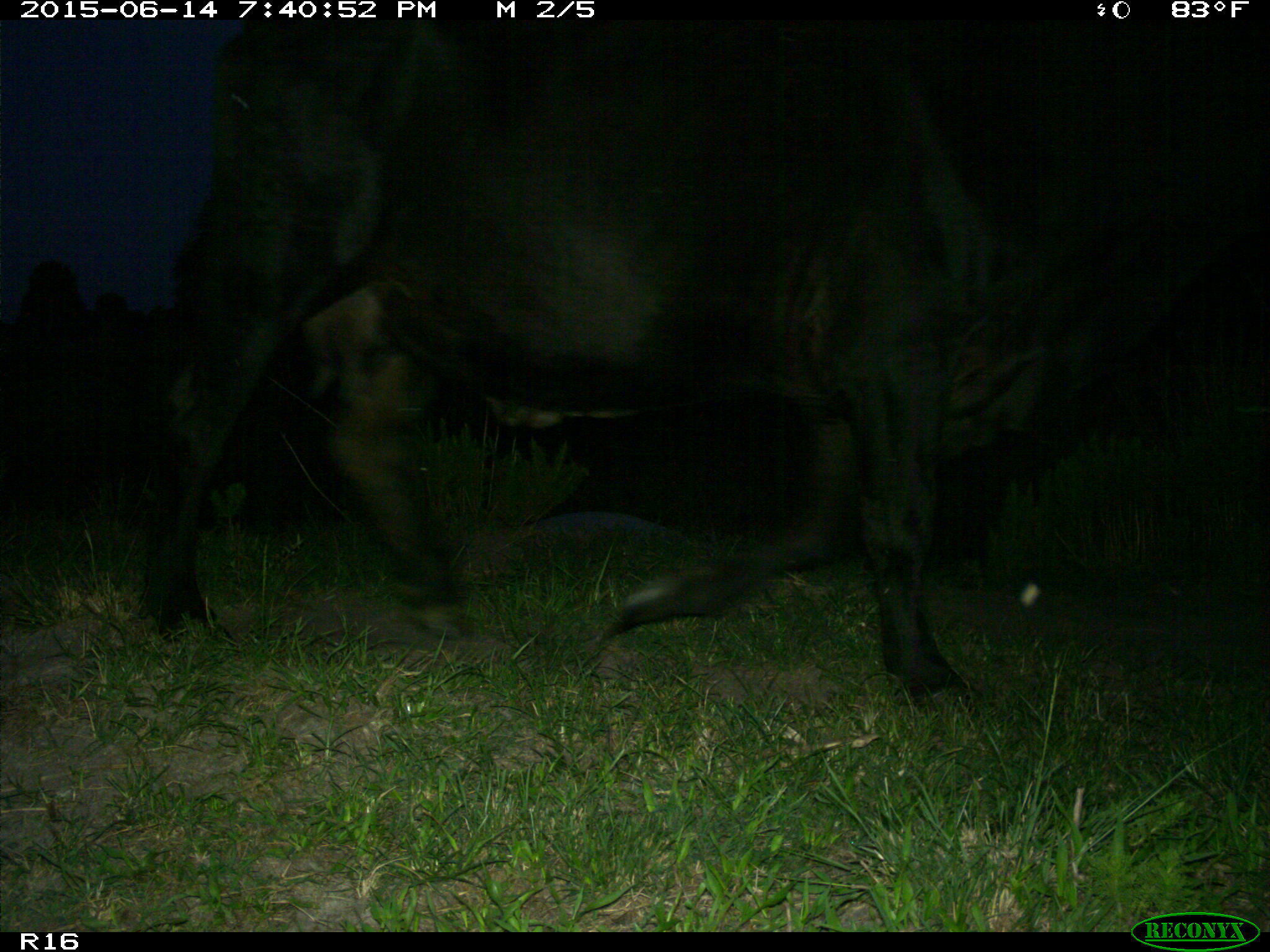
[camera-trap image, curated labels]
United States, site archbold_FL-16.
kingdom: Animalia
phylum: Chordata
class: Mammalia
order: Artiodactyla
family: Bovidae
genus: Bos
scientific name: Bos taurus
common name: domestic cow